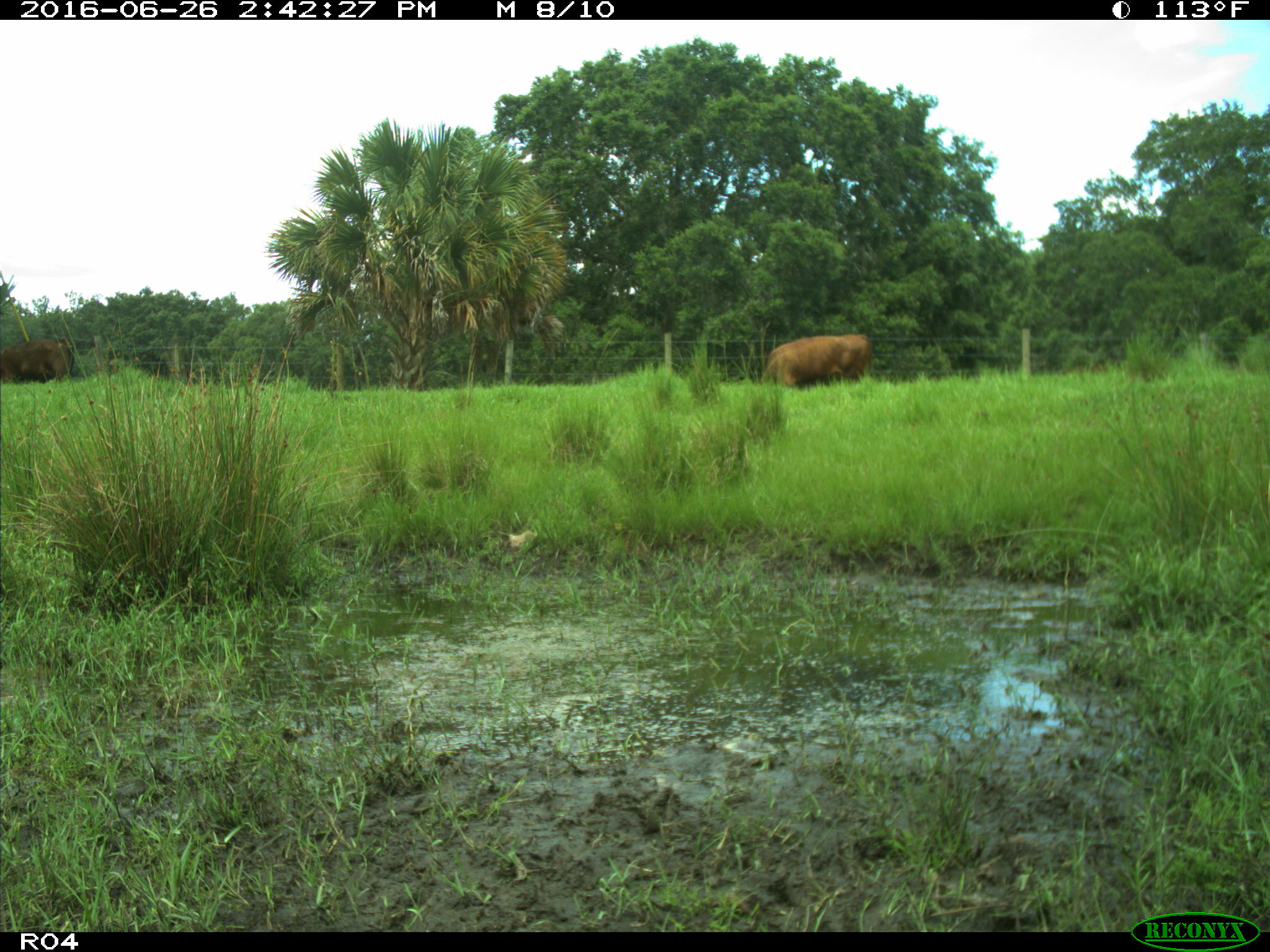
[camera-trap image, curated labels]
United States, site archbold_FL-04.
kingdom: Animalia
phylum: Chordata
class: Mammalia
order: Artiodactyla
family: Bovidae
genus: Bos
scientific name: Bos taurus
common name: domestic cow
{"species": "Bos taurus (domestic cow)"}